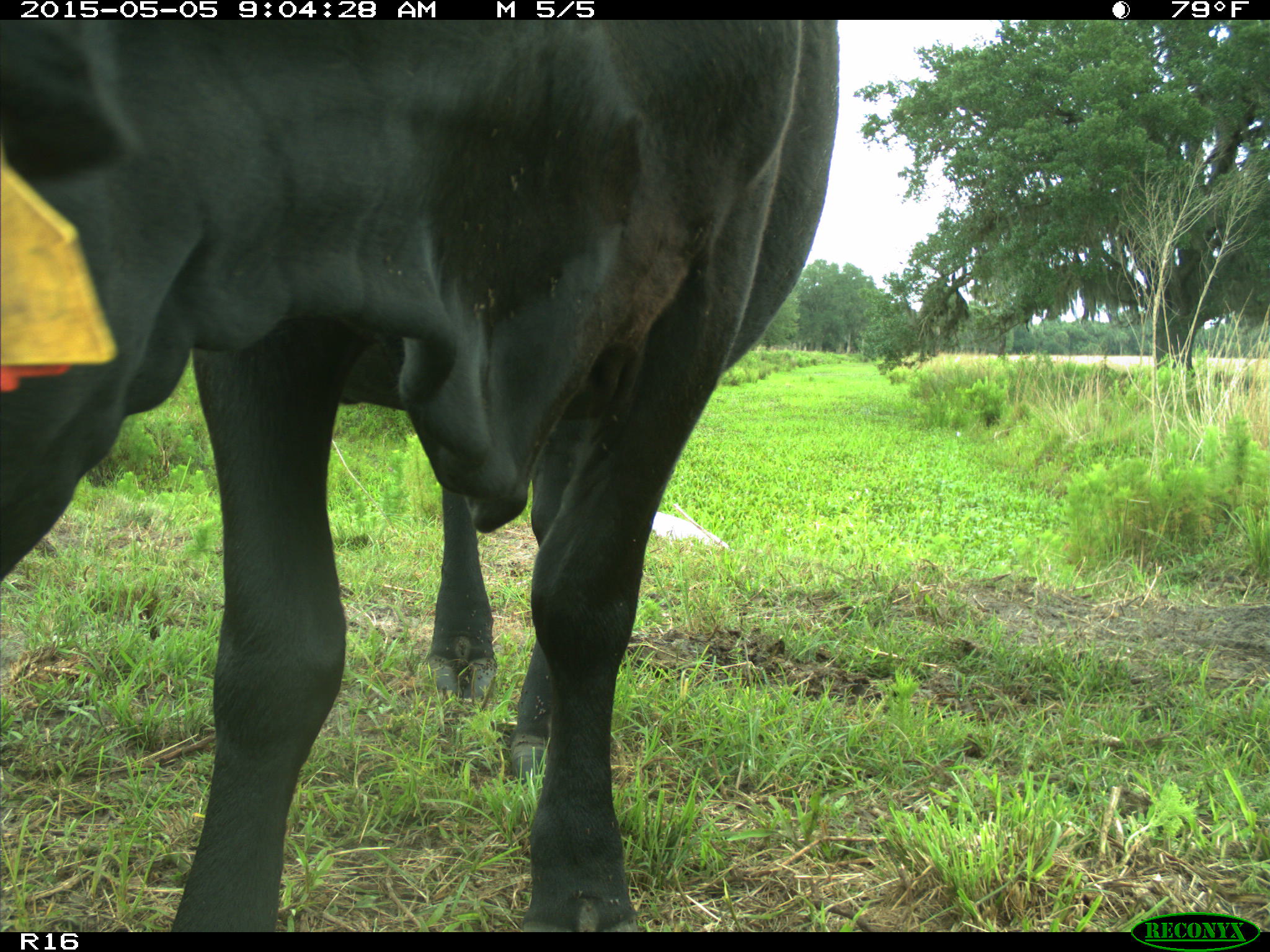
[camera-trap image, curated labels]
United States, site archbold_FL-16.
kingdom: Animalia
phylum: Chordata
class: Mammalia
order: Artiodactyla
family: Bovidae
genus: Bos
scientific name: Bos taurus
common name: domestic cow